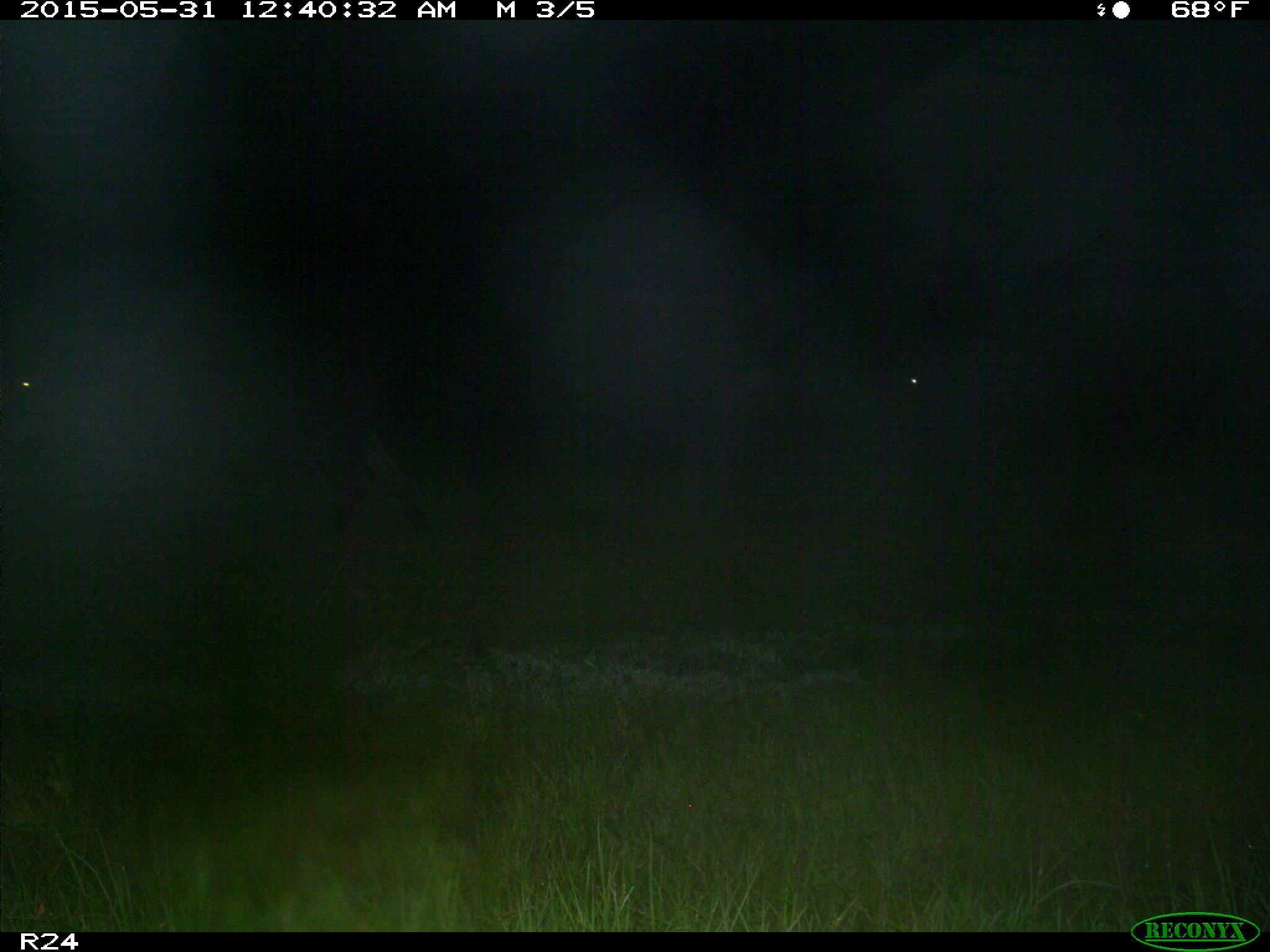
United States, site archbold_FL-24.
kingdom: Animalia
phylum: Chordata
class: Mammalia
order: Artiodactyla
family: Bovidae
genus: Bos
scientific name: Bos taurus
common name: domestic cow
Bos taurus (domestic cow).